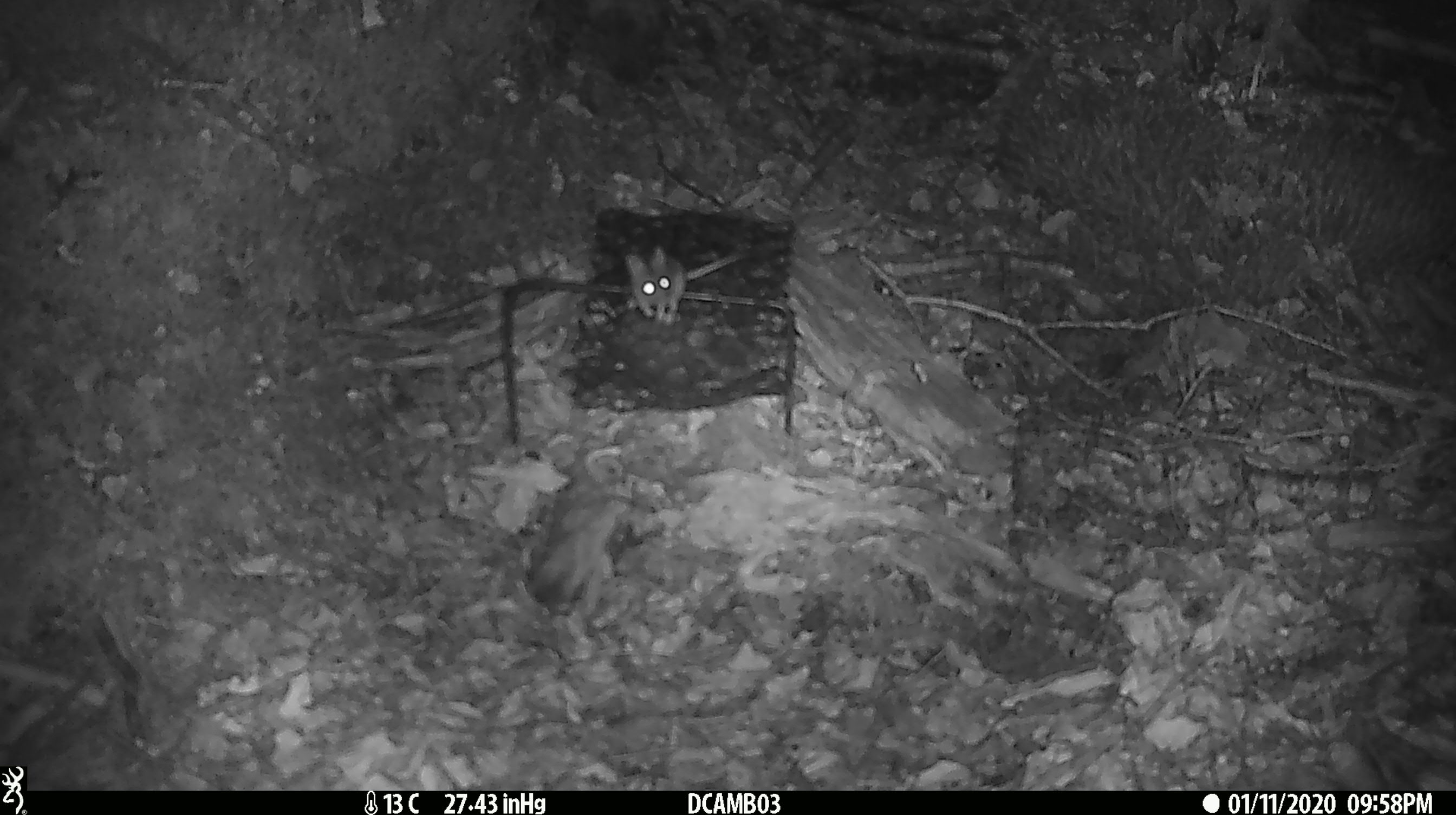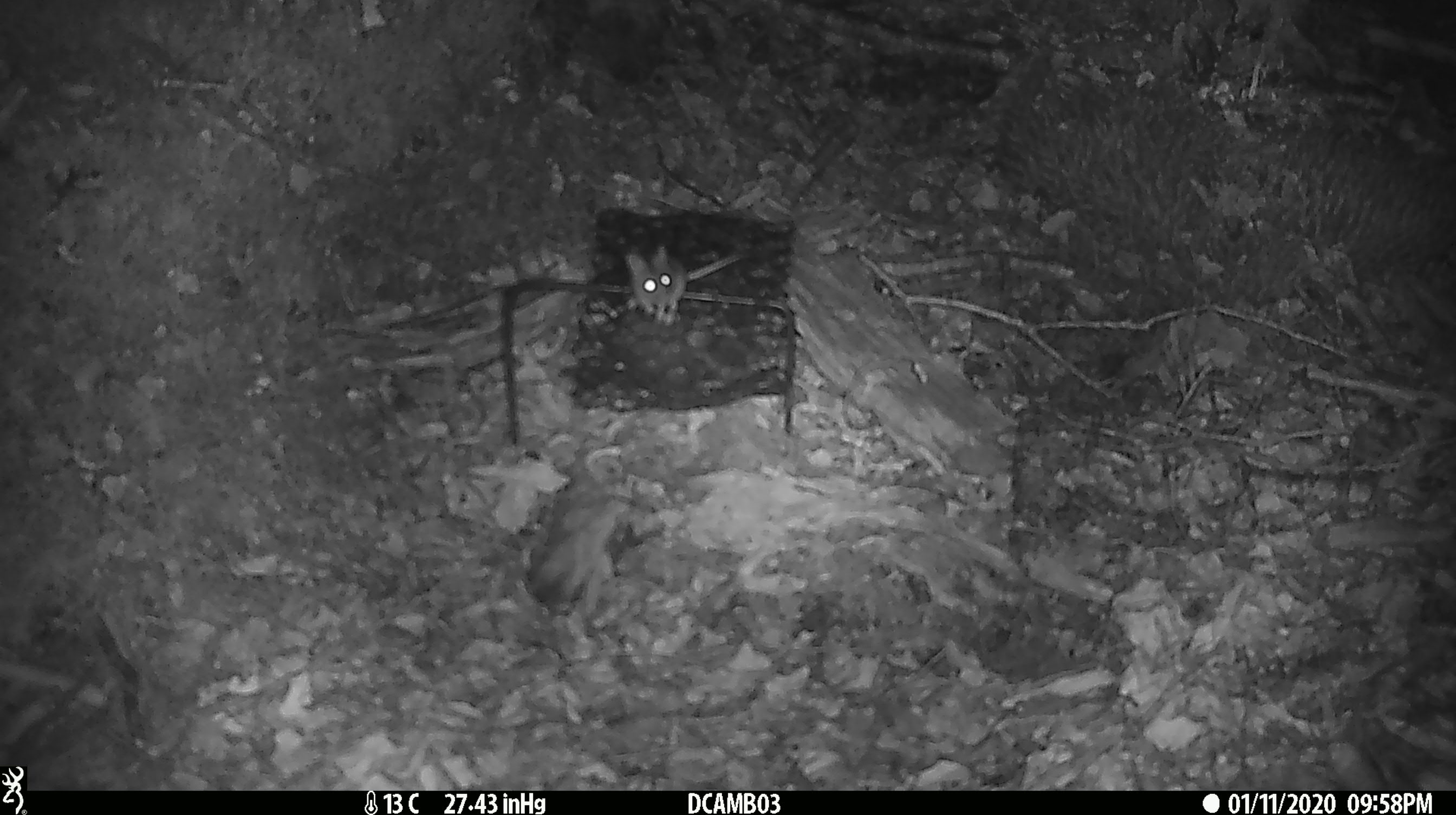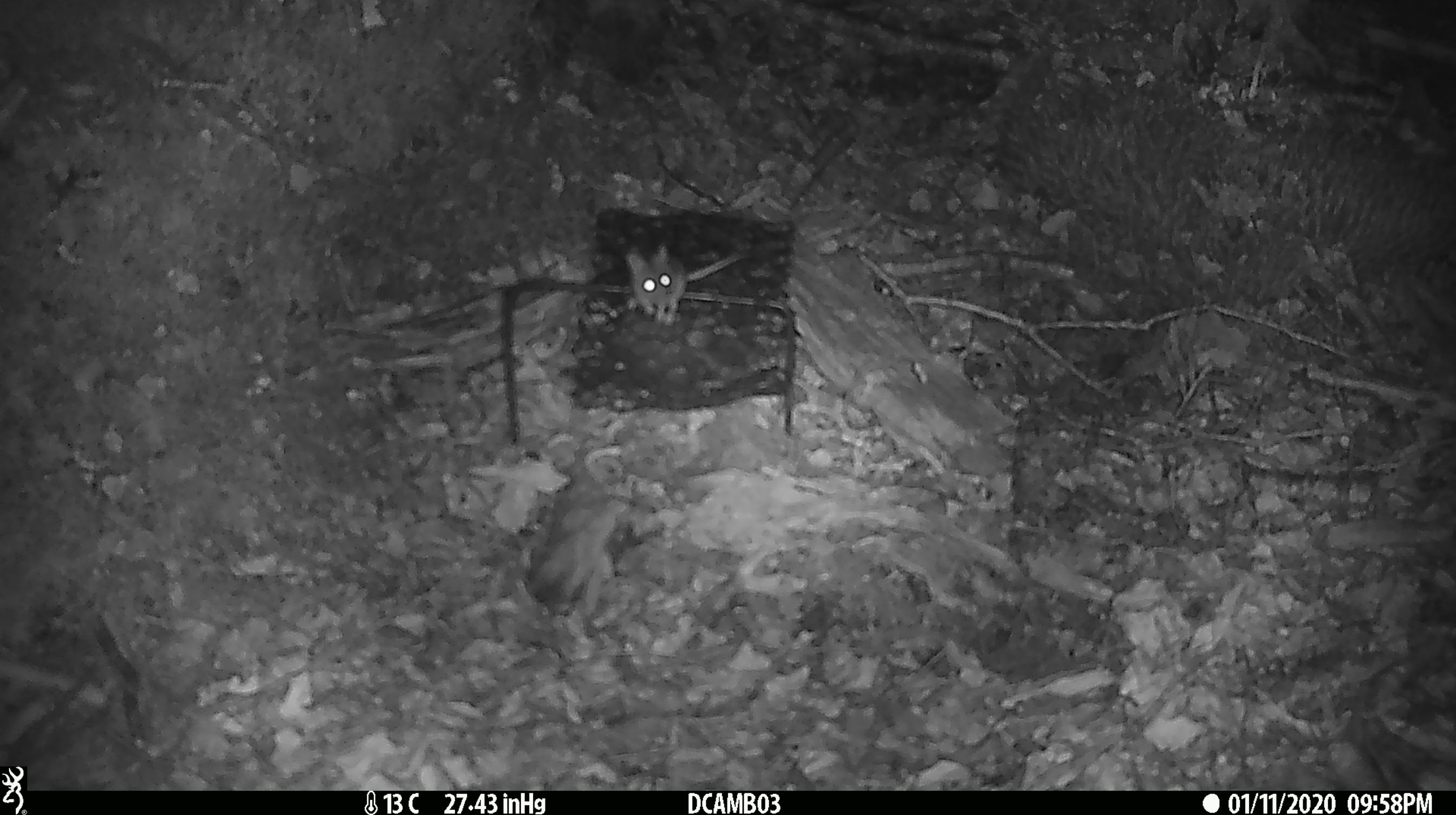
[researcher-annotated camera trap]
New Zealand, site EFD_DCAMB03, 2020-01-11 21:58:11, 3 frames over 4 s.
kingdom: Animalia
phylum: Chordata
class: Mammalia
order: Rodentia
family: Muridae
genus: Mus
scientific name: Mus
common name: mouse